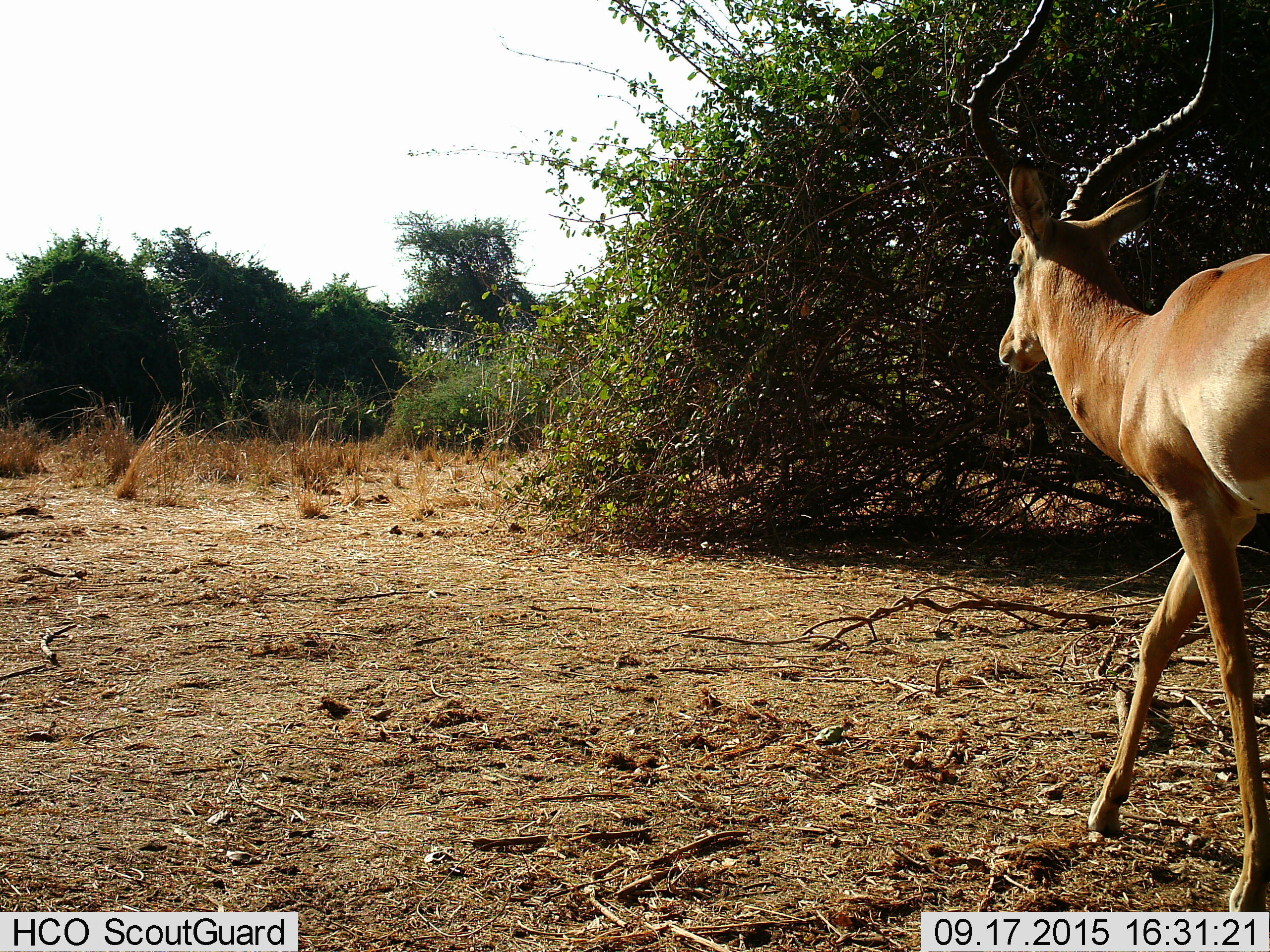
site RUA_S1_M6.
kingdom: Animalia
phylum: Chordata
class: Mammalia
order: Artiodactyla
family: Bovidae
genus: Aepyceros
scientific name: Aepyceros melampus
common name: impala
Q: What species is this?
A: Impala (Aepyceros melampus).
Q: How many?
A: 1.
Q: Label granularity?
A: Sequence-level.